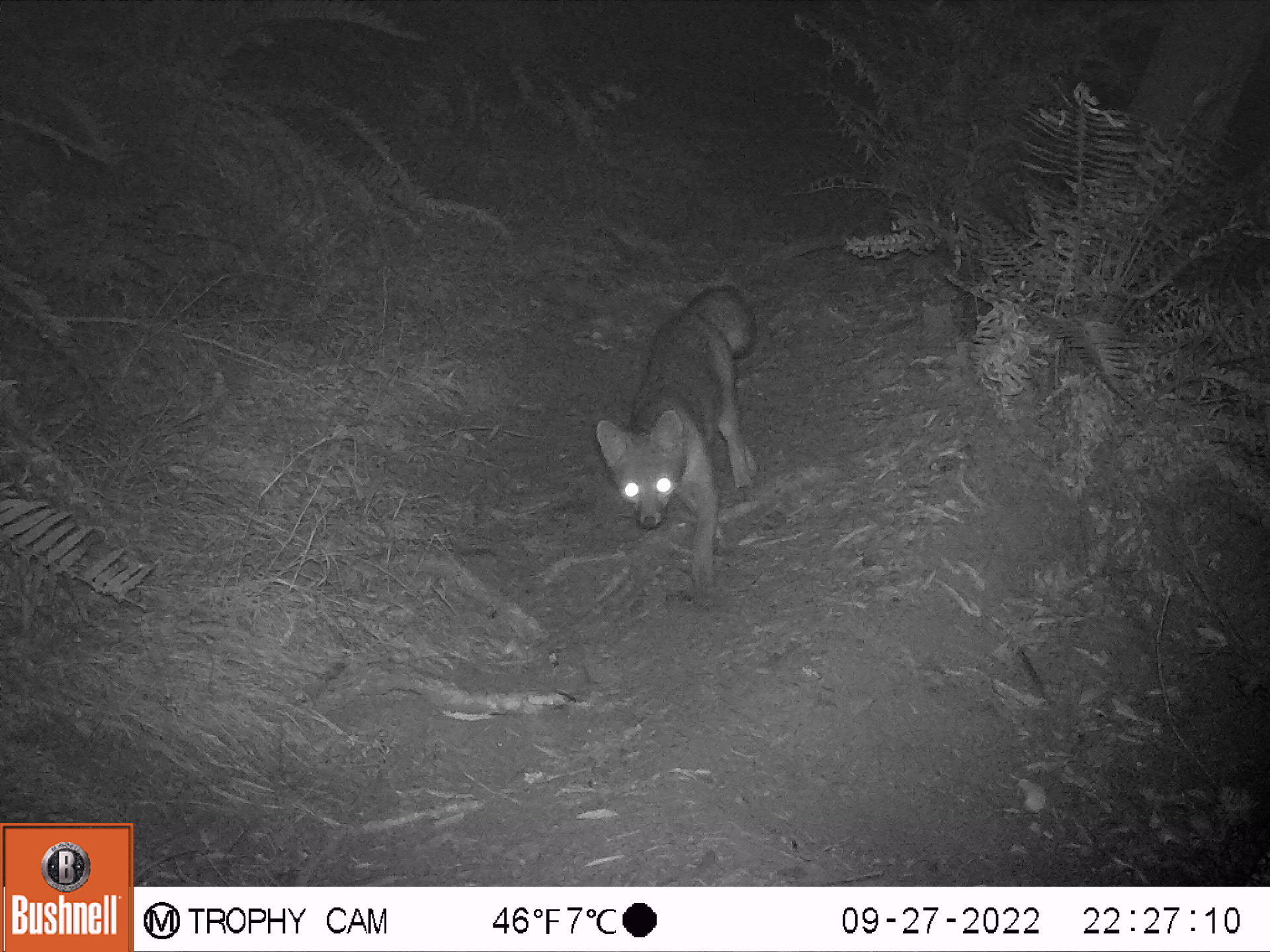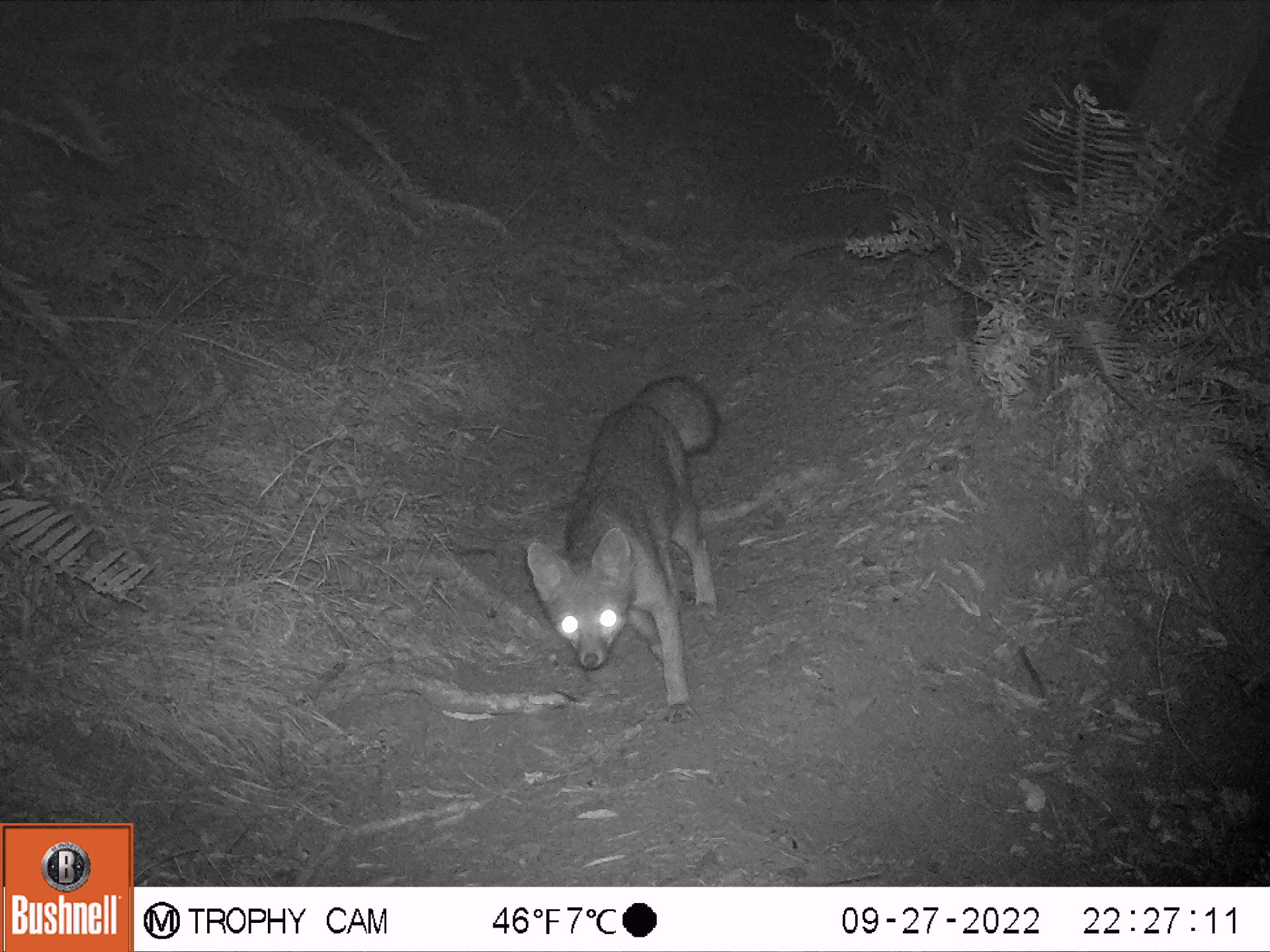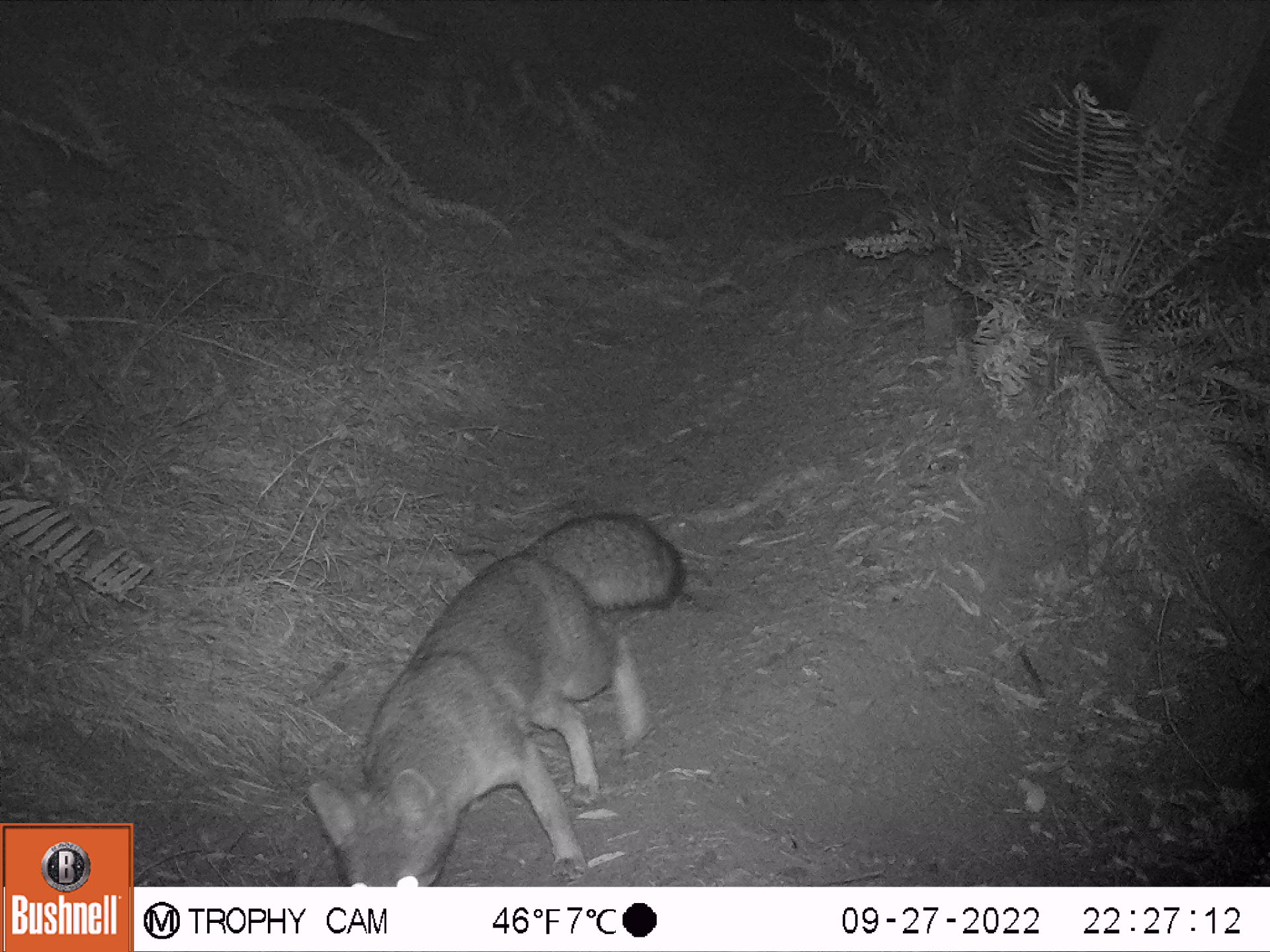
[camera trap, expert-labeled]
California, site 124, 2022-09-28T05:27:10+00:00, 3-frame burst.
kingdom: Animalia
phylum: Chordata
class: Mammalia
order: Carnivora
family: Canidae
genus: Urocyon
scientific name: Urocyon cinereoargenteus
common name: gray fox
Gray fox (Urocyon cinereoargenteus).